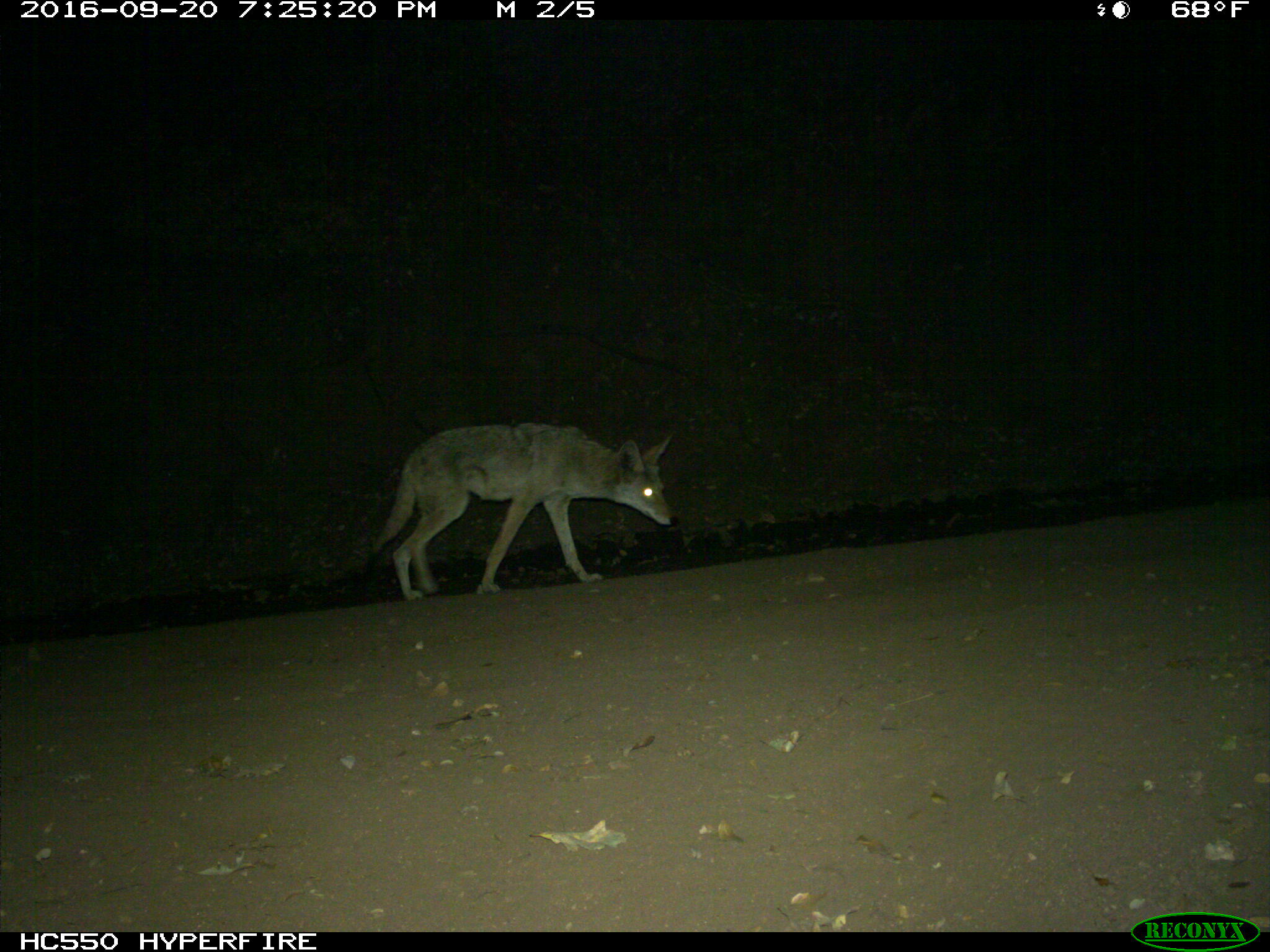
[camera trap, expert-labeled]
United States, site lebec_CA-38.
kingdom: Animalia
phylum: Chordata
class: Mammalia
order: Carnivora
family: Canidae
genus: Canis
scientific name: Canis latrans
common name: coyote